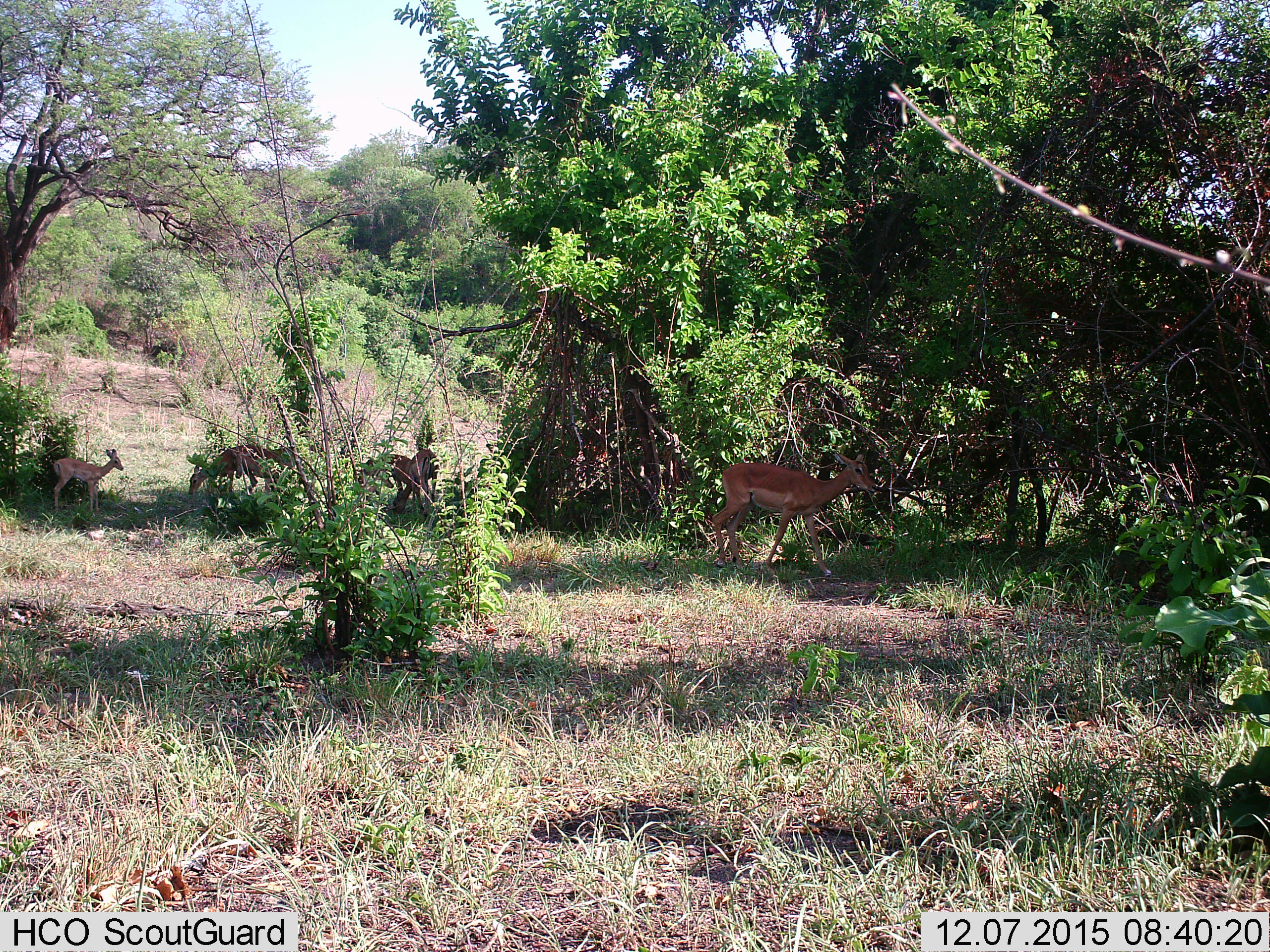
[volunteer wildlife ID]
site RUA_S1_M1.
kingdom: Animalia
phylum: Chordata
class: Mammalia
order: Artiodactyla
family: Bovidae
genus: Aepyceros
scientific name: Aepyceros melampus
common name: impala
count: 6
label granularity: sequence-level